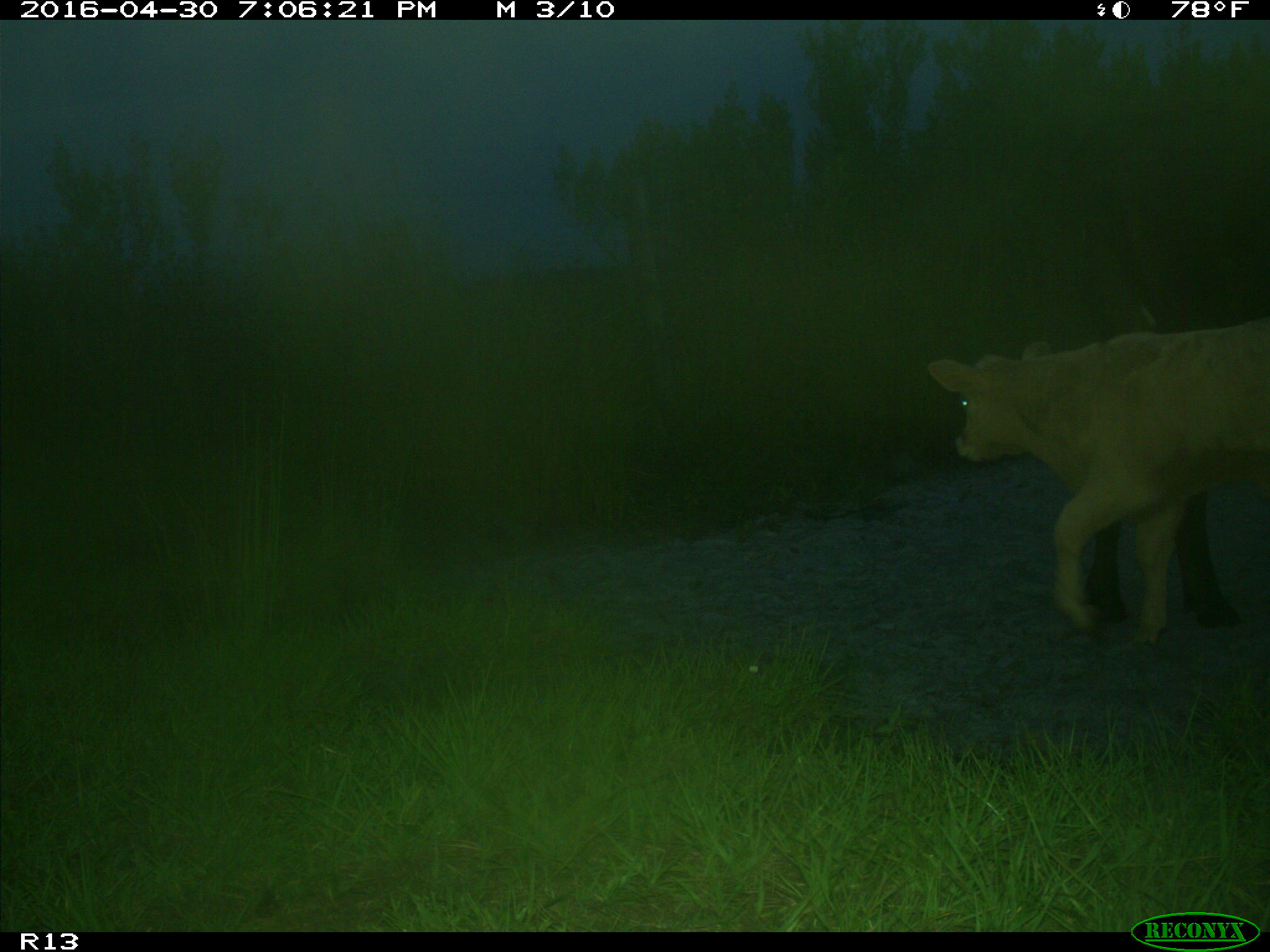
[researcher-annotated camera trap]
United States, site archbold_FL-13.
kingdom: Animalia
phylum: Chordata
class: Mammalia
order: Artiodactyla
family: Bovidae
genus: Bos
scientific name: Bos taurus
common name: domestic cow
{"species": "Bos taurus (domestic cow)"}